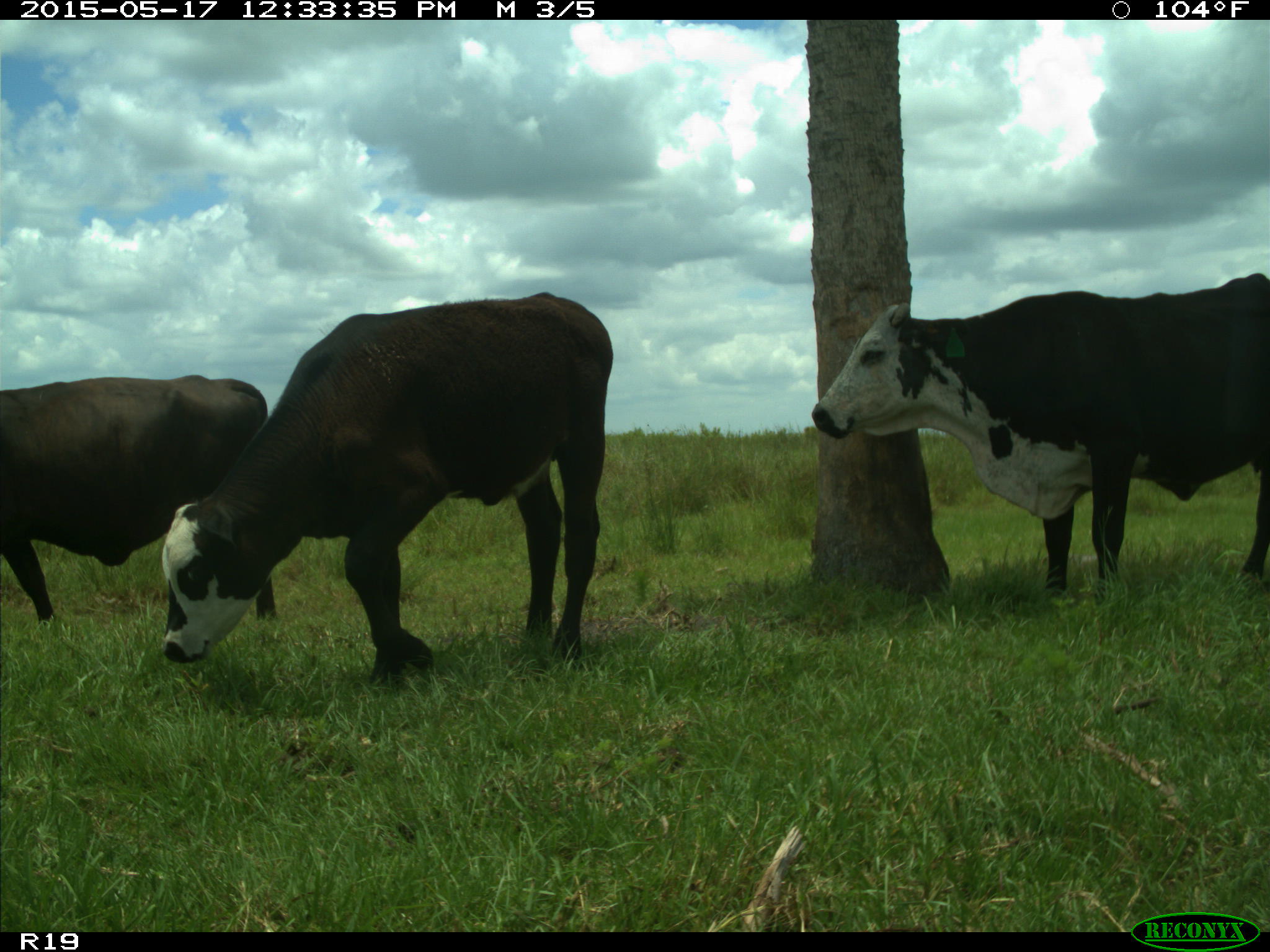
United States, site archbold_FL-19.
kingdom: Animalia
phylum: Chordata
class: Mammalia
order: Artiodactyla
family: Bovidae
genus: Bos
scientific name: Bos taurus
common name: domestic cow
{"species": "Bos taurus (domestic cow)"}